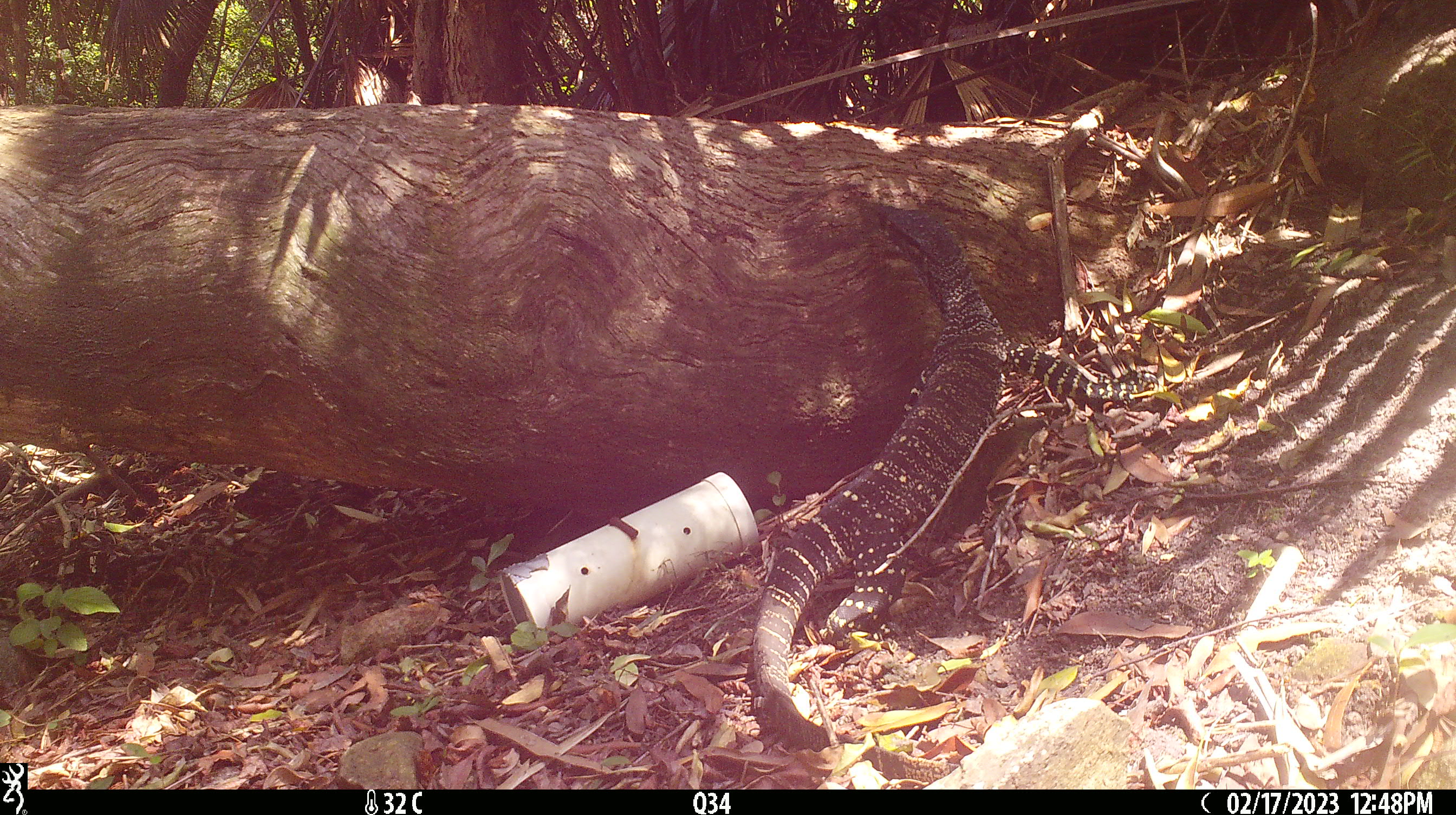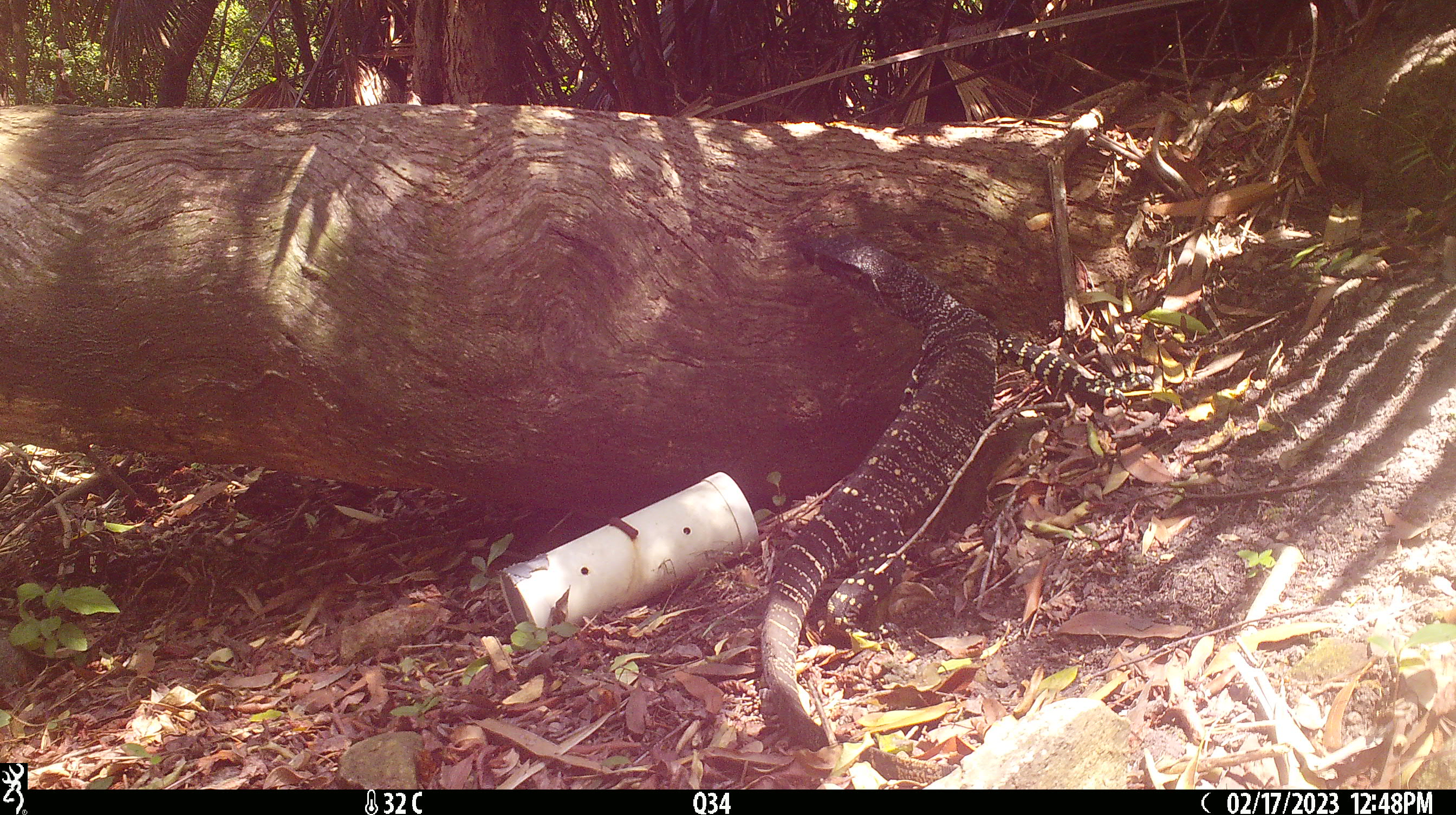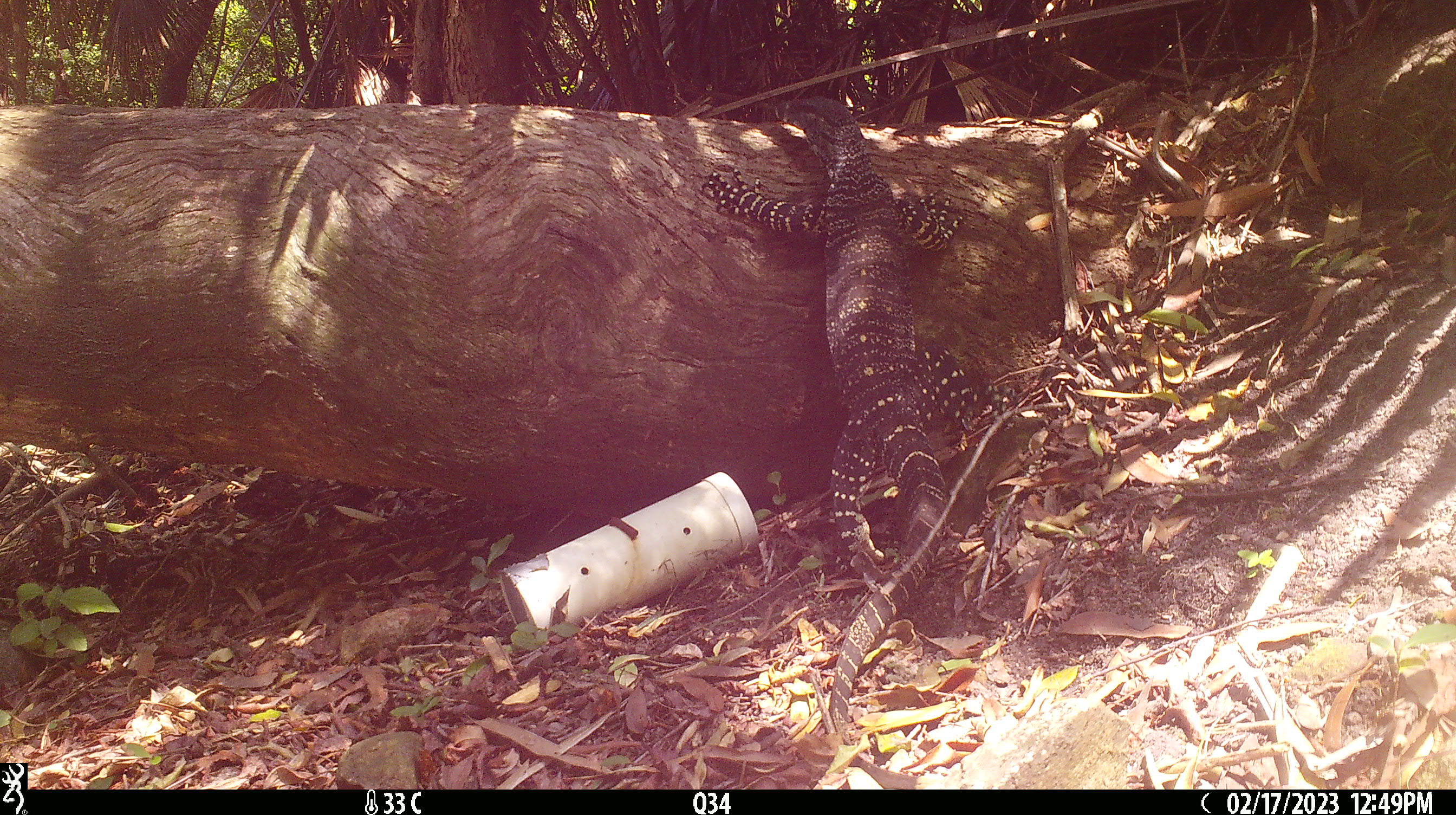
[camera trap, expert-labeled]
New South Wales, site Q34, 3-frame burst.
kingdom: Animalia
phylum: Chordata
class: Reptilia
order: Squamata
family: Varanidae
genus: Varanus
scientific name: Varanus varius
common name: lace monitor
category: goanna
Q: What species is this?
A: Goanna (lace monitor) (Varanus varius).